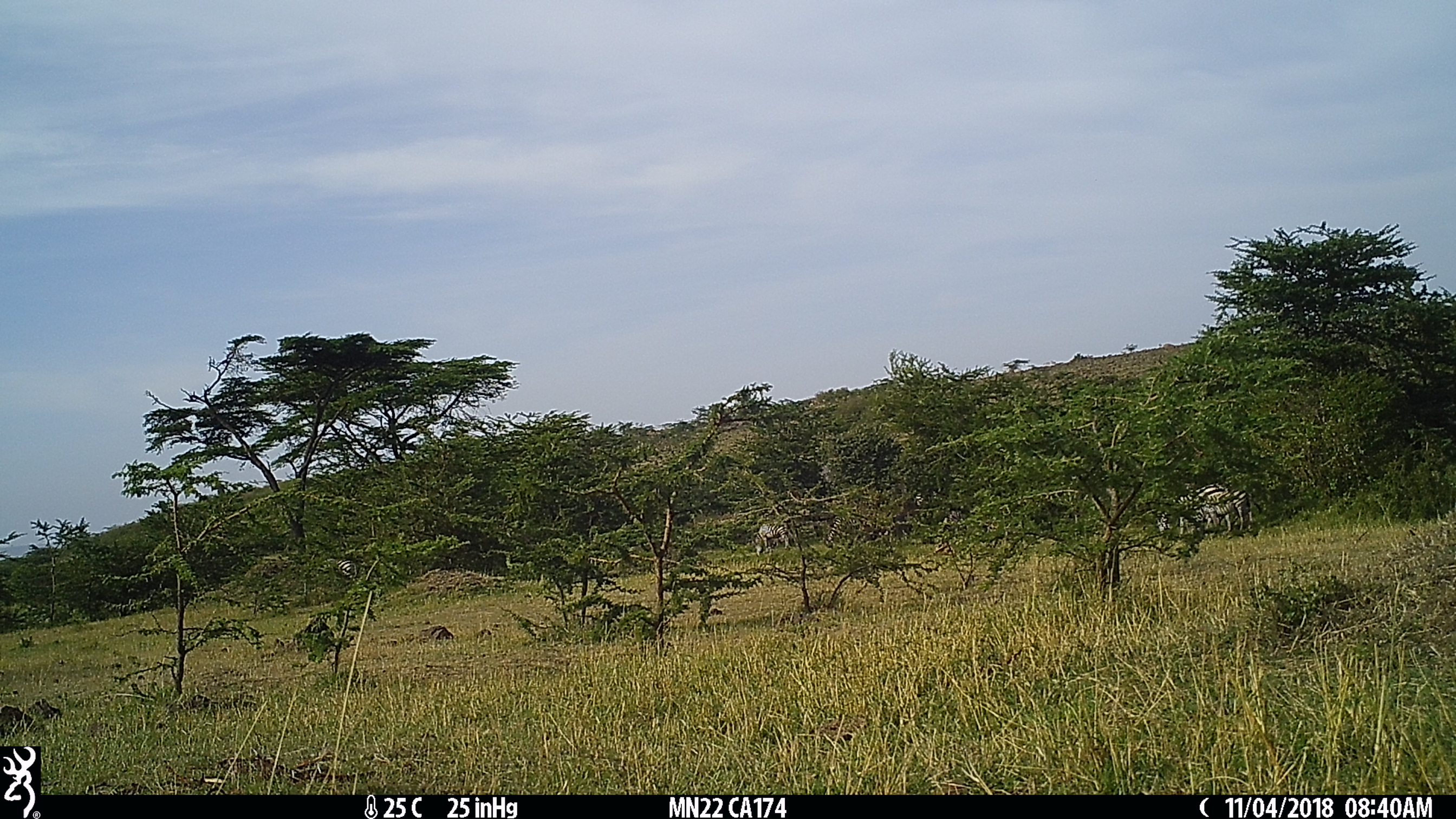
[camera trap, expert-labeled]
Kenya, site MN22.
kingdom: Animalia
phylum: Chordata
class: Mammalia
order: Perissodactyla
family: Equidae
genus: Equus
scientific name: Equus quagga burchellii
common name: burchell's zebra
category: zebra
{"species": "zebra (burchell's zebra) (Equus quagga burchellii)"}